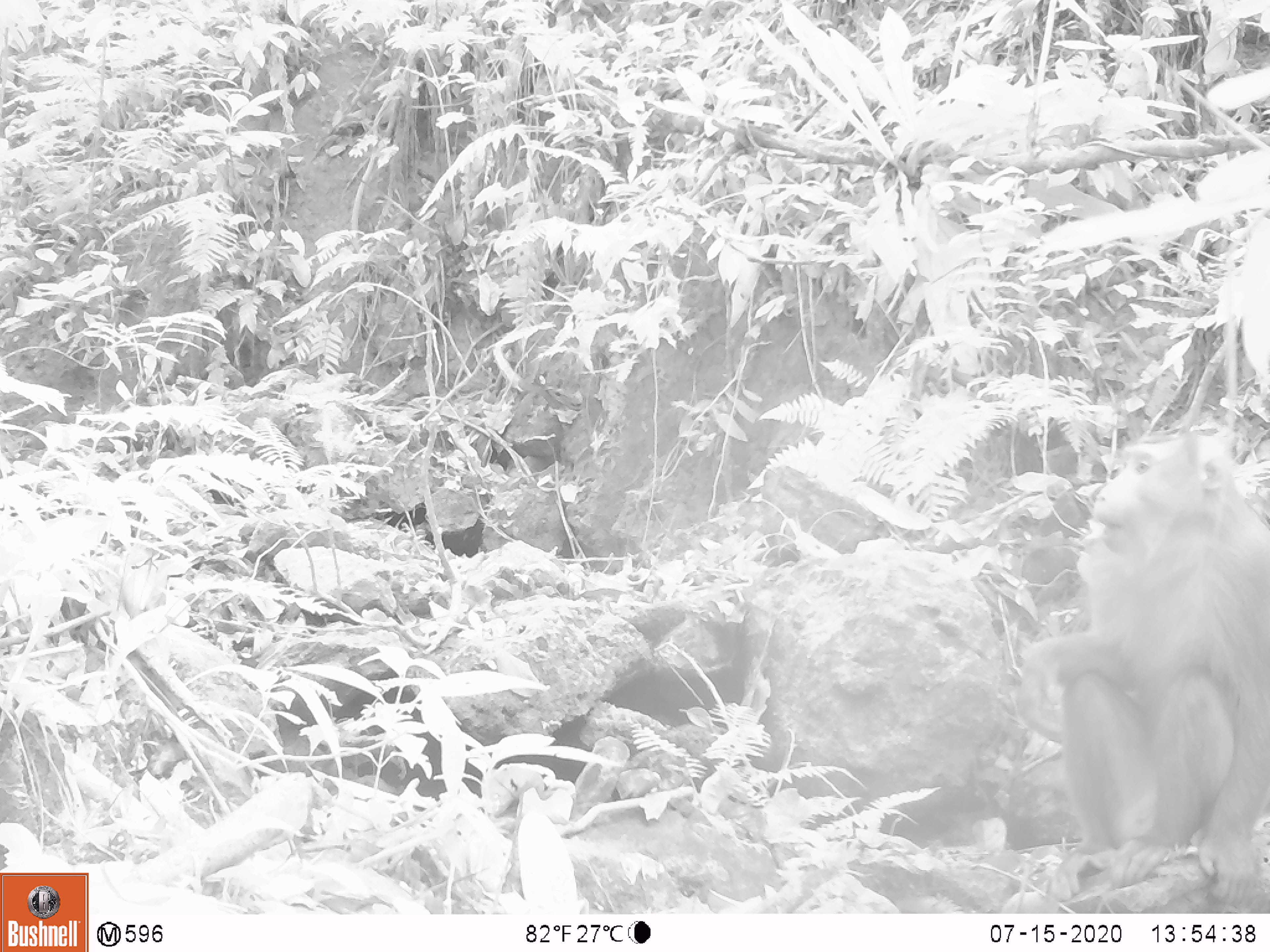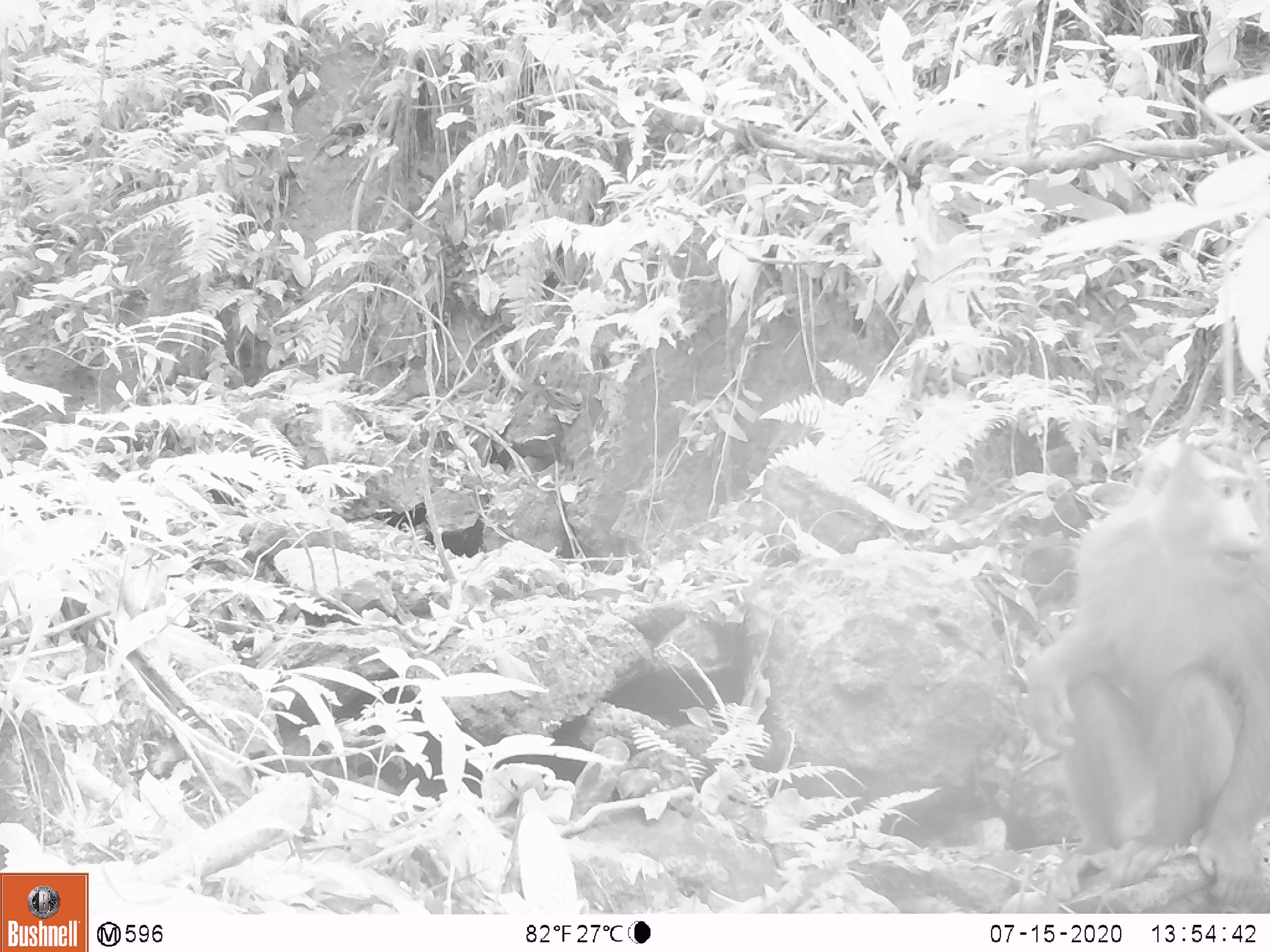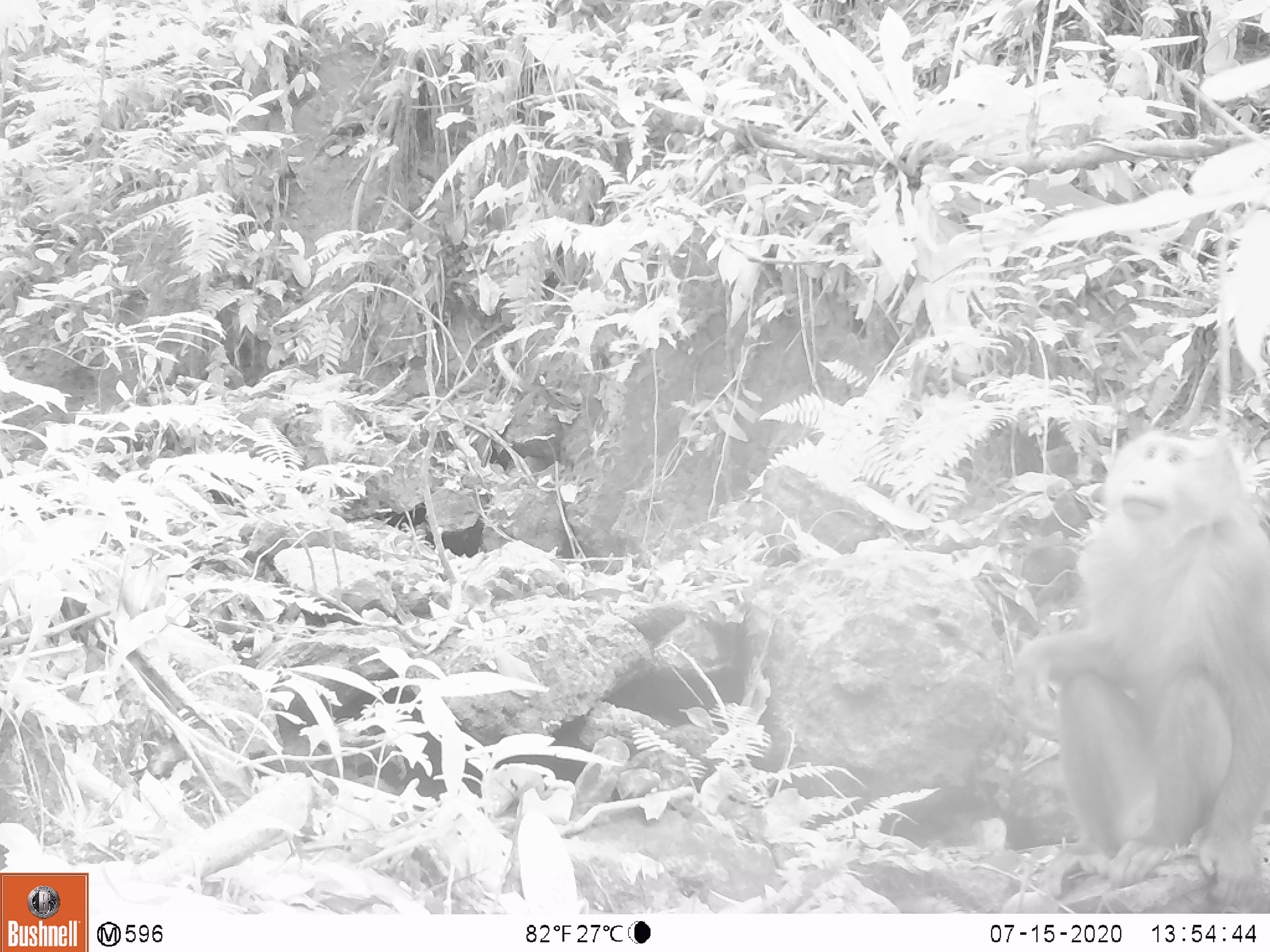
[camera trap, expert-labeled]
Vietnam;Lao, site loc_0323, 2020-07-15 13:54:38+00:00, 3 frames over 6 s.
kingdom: Animalia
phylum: Chordata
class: Mammalia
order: Primates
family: Cercopithecidae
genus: Macaca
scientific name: Macaca nemestrina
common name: pig-tailed macaque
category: pig tailed macaque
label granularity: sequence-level